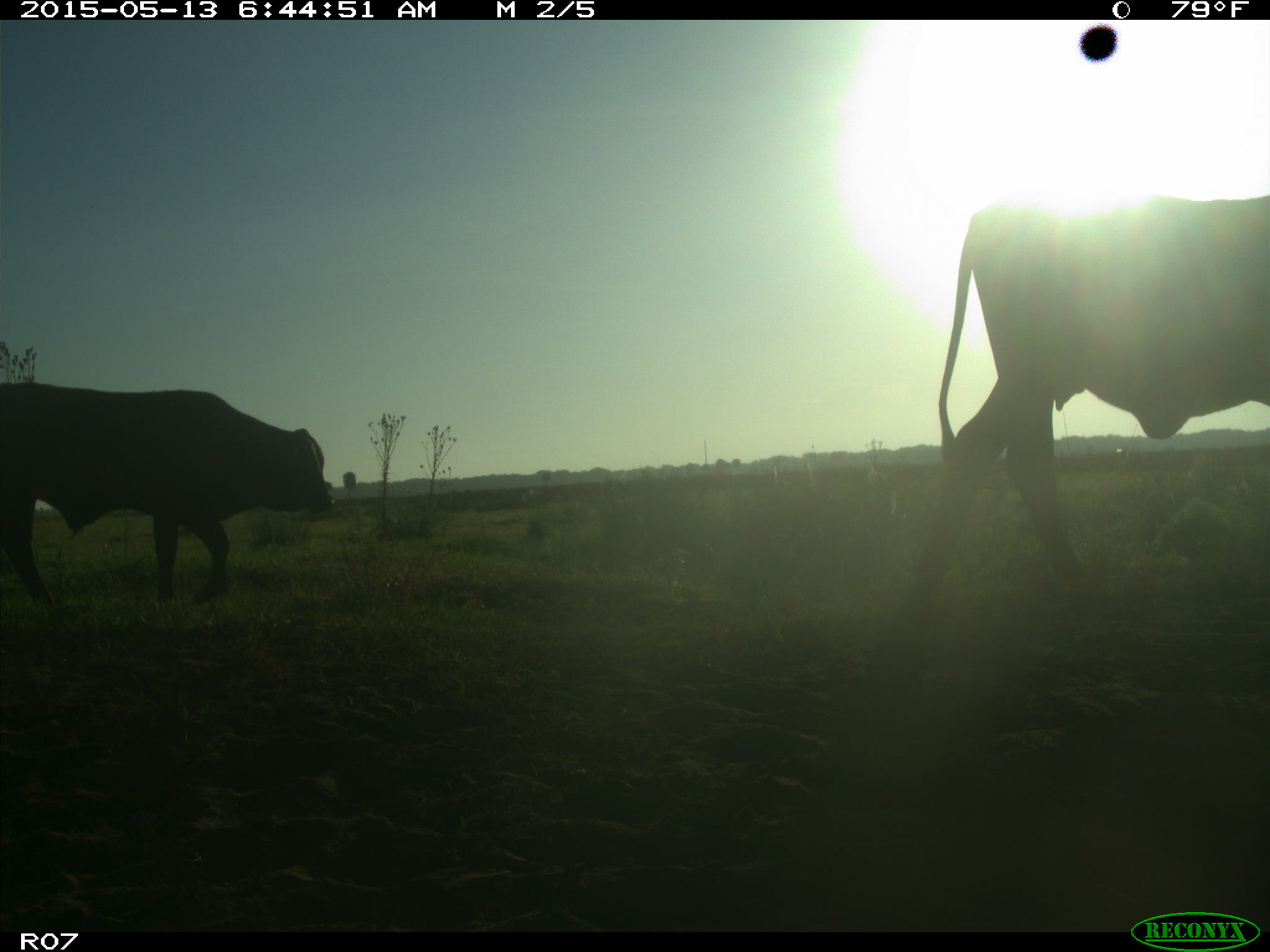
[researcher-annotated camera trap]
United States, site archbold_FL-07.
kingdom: Animalia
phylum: Chordata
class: Mammalia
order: Artiodactyla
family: Bovidae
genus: Bos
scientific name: Bos taurus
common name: domestic cow